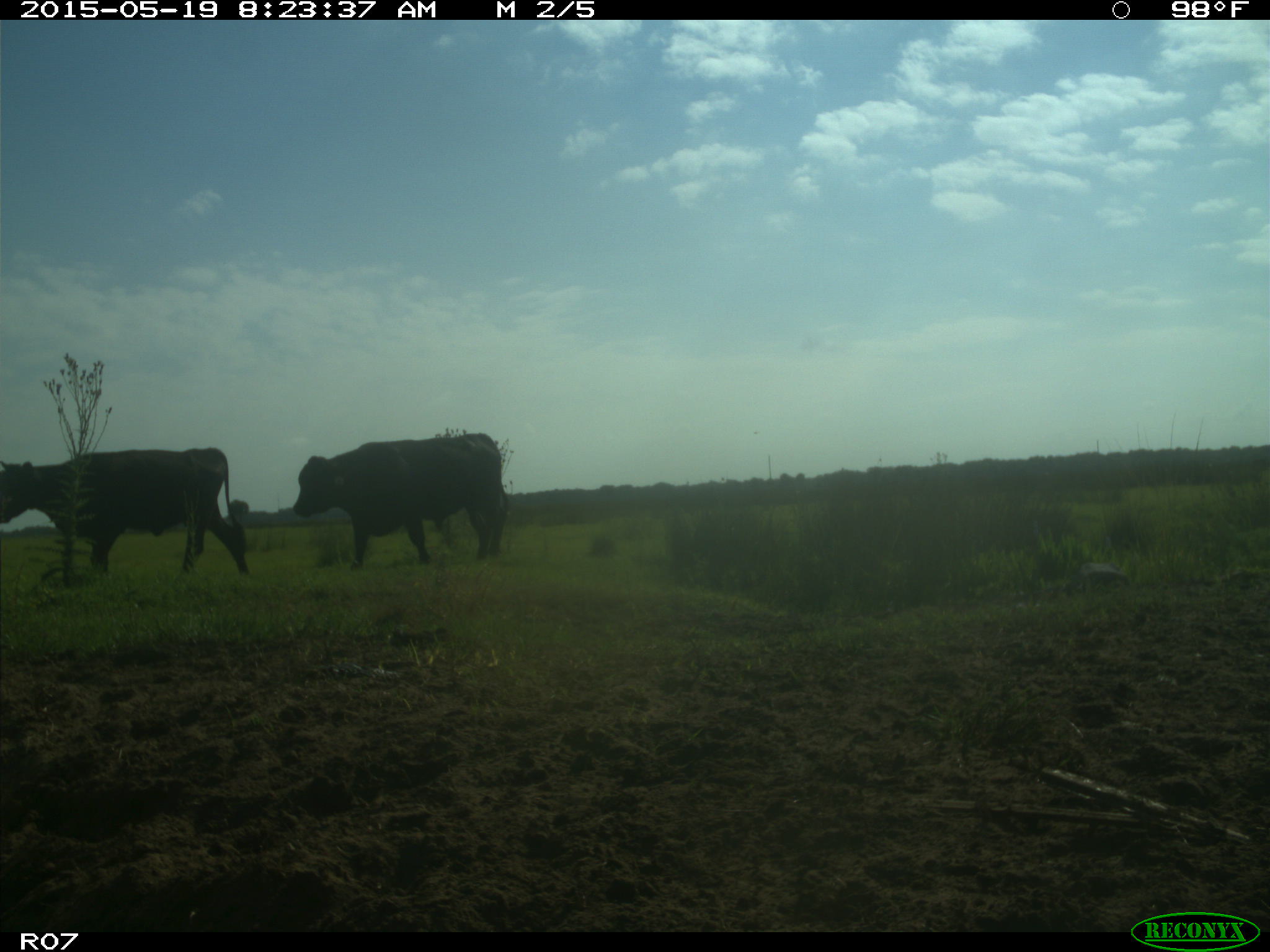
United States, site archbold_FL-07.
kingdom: Animalia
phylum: Chordata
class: Mammalia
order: Artiodactyla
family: Bovidae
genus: Bos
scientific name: Bos taurus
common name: domestic cow